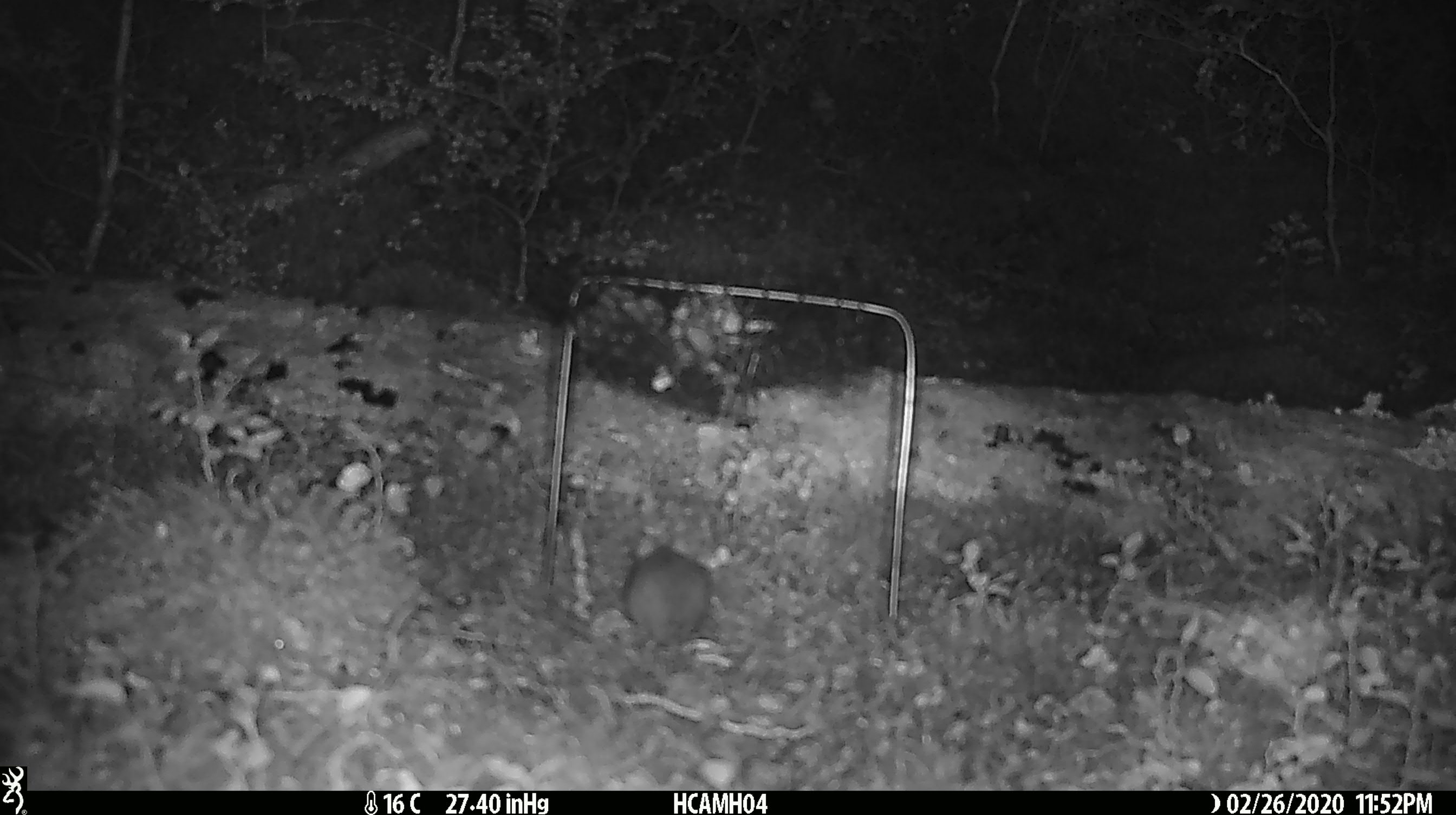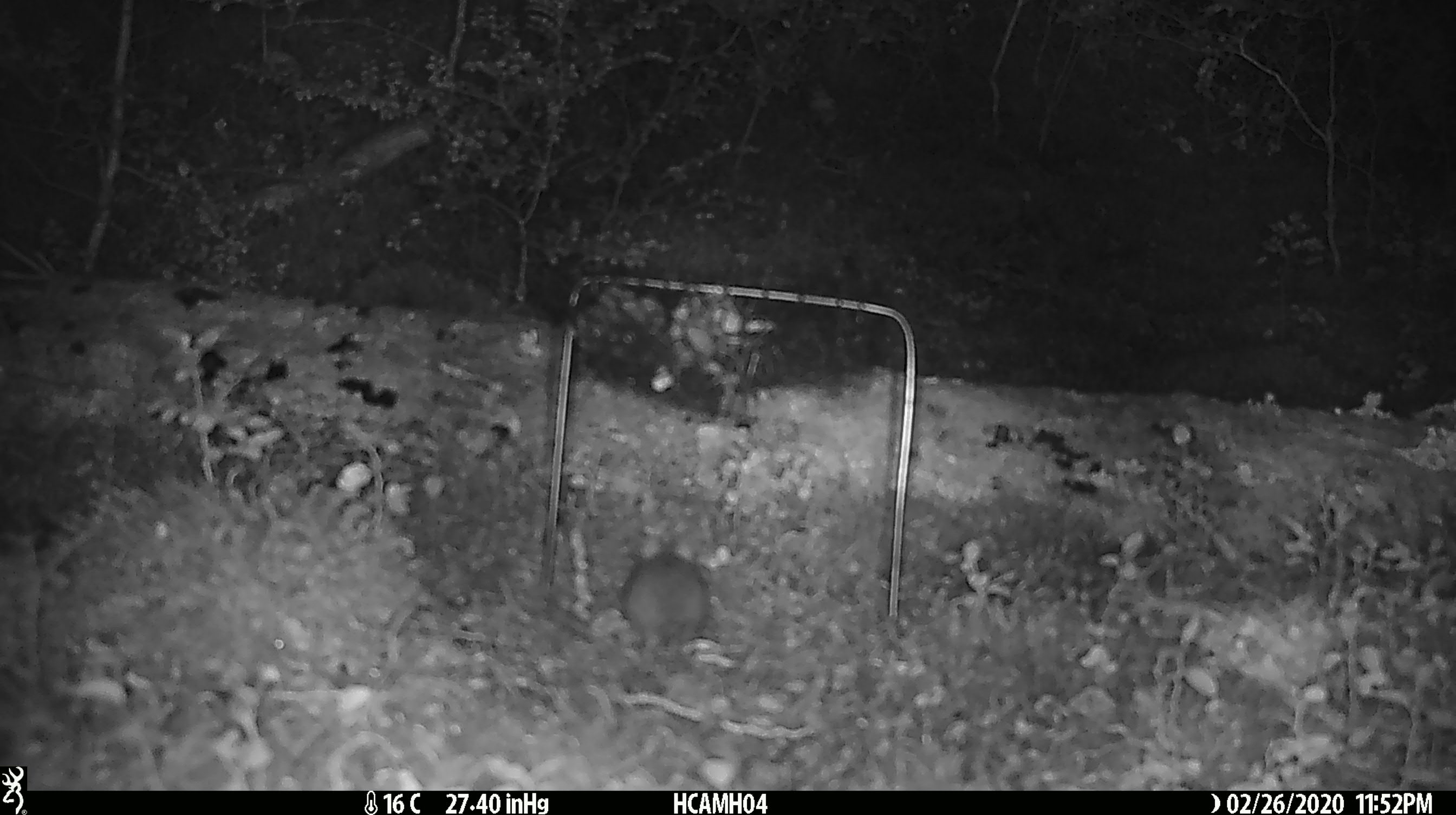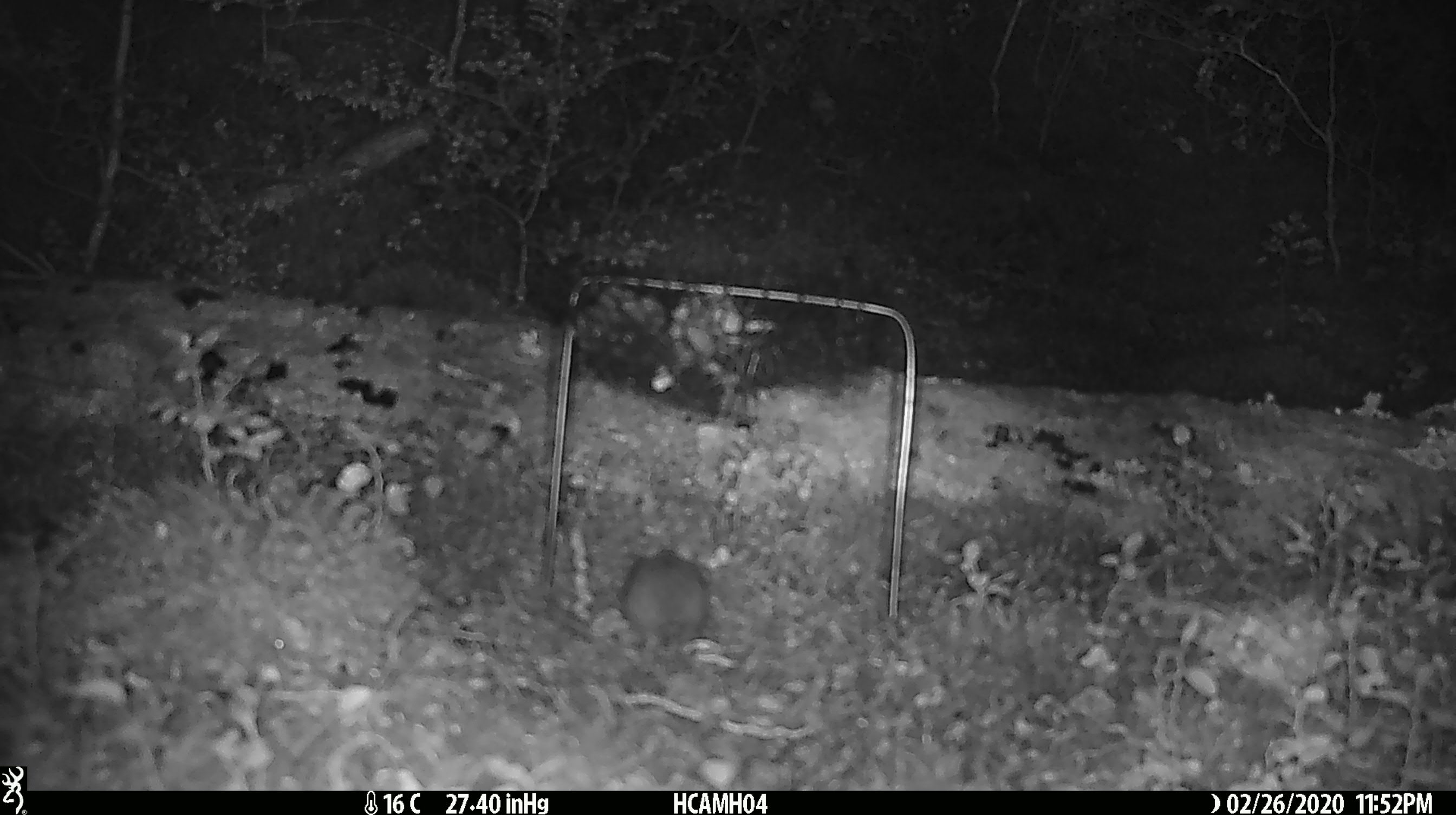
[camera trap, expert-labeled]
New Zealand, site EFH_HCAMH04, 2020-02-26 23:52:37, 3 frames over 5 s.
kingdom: Animalia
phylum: Chordata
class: Mammalia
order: Rodentia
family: Muridae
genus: Mus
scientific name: Mus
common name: mouse